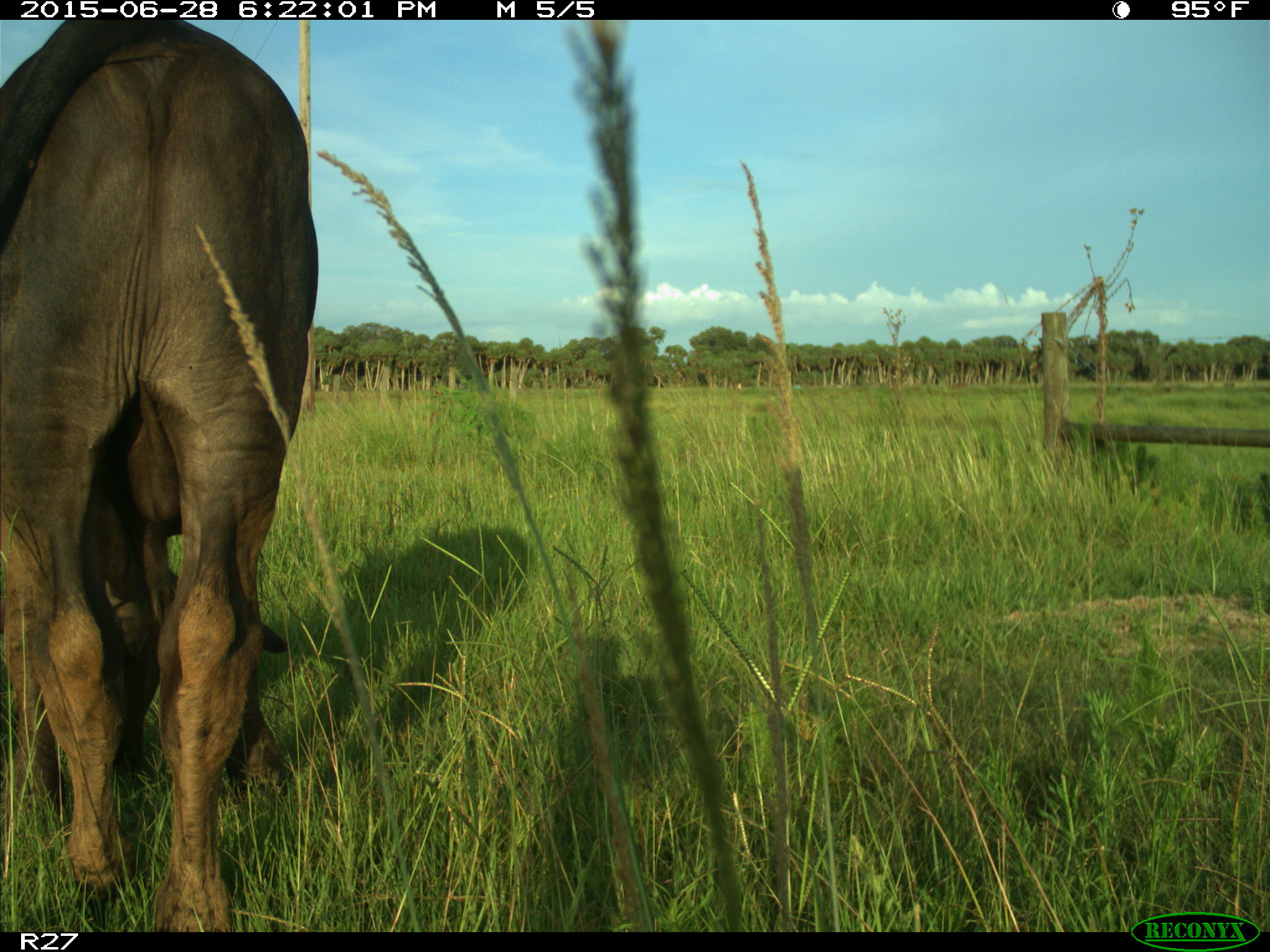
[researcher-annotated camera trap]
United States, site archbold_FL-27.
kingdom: Animalia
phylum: Chordata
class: Mammalia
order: Artiodactyla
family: Bovidae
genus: Bos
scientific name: Bos taurus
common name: domestic cow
Bos taurus (domestic cow).